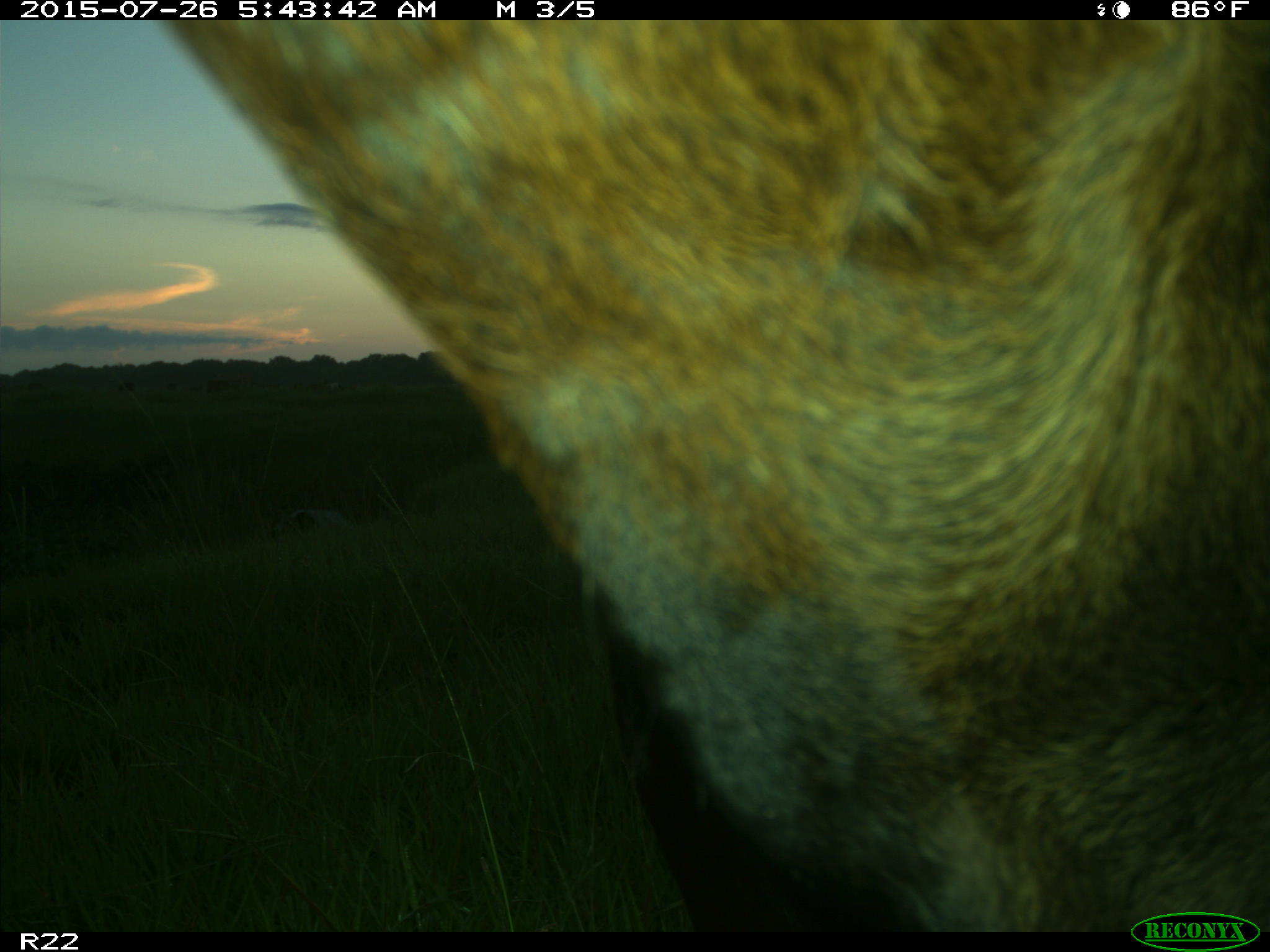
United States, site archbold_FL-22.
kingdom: Animalia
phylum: Chordata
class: Mammalia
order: Artiodactyla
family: Bovidae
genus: Bos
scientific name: Bos taurus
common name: domestic cow